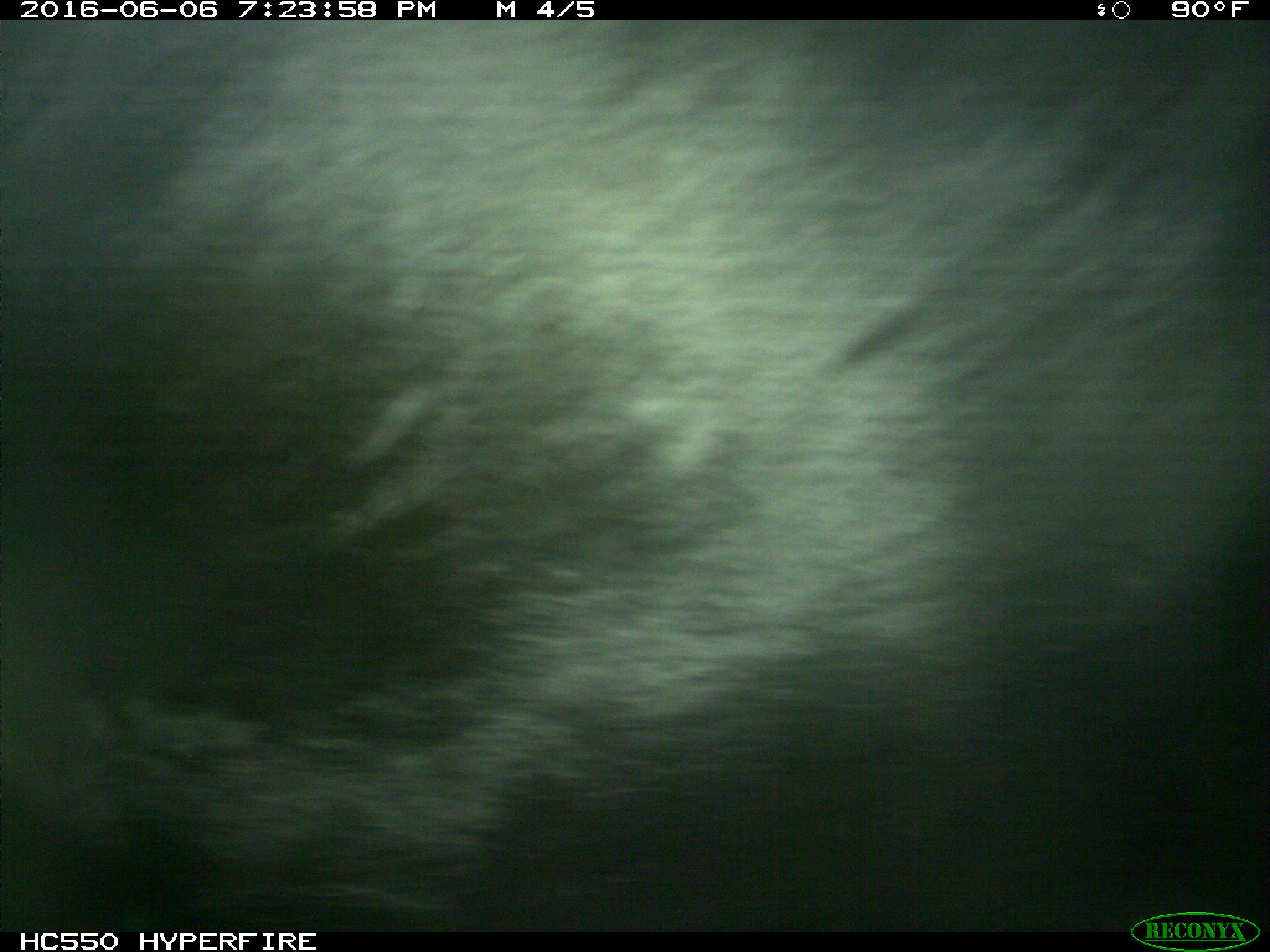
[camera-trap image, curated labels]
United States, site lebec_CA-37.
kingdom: Animalia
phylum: Chordata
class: Mammalia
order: Artiodactyla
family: Bovidae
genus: Bos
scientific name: Bos taurus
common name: domestic cow